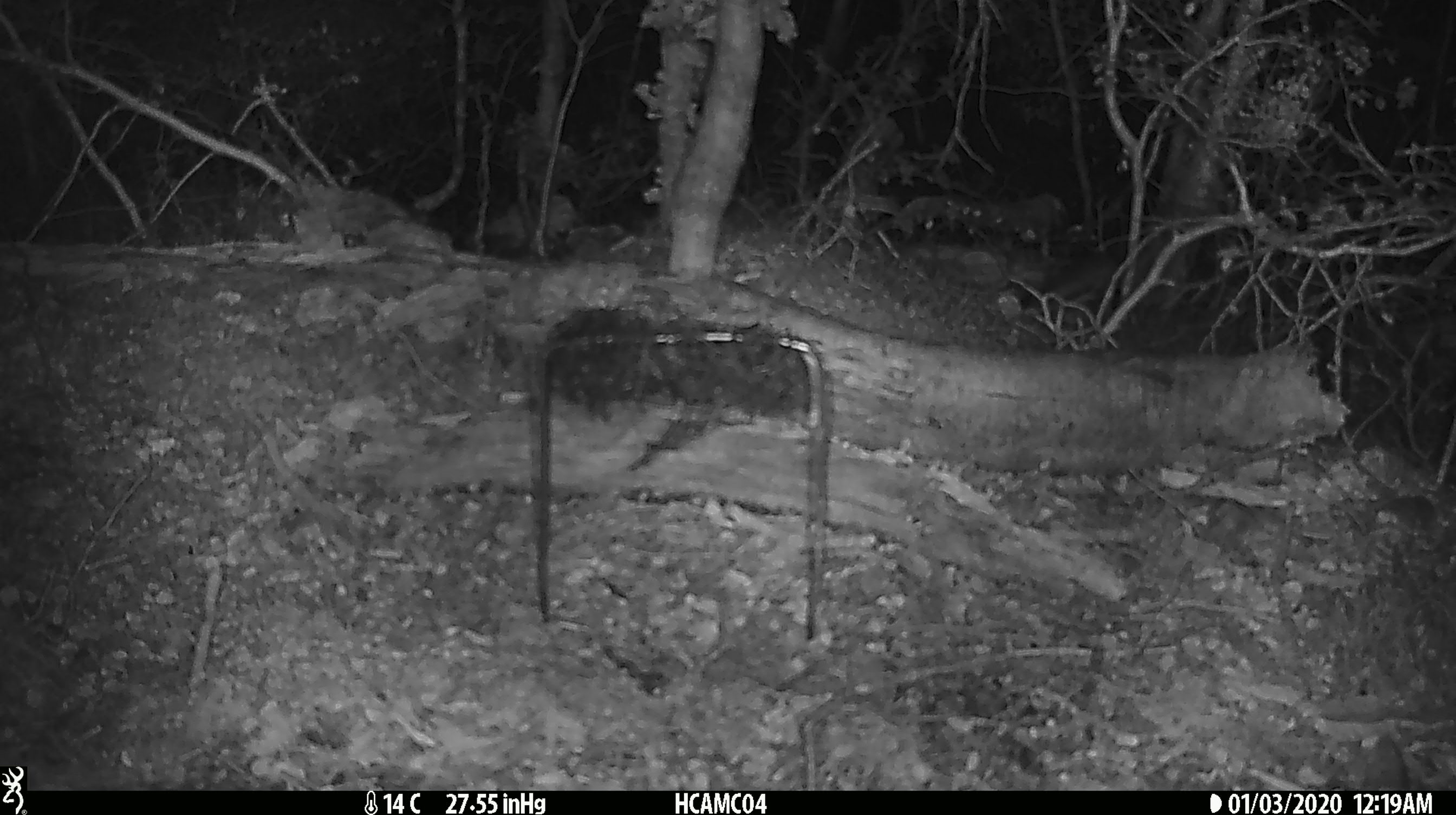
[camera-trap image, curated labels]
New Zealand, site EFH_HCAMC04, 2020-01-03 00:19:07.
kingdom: Animalia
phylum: Chordata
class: Mammalia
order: Rodentia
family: Muridae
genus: Mus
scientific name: Mus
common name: mouse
Mouse (Mus).